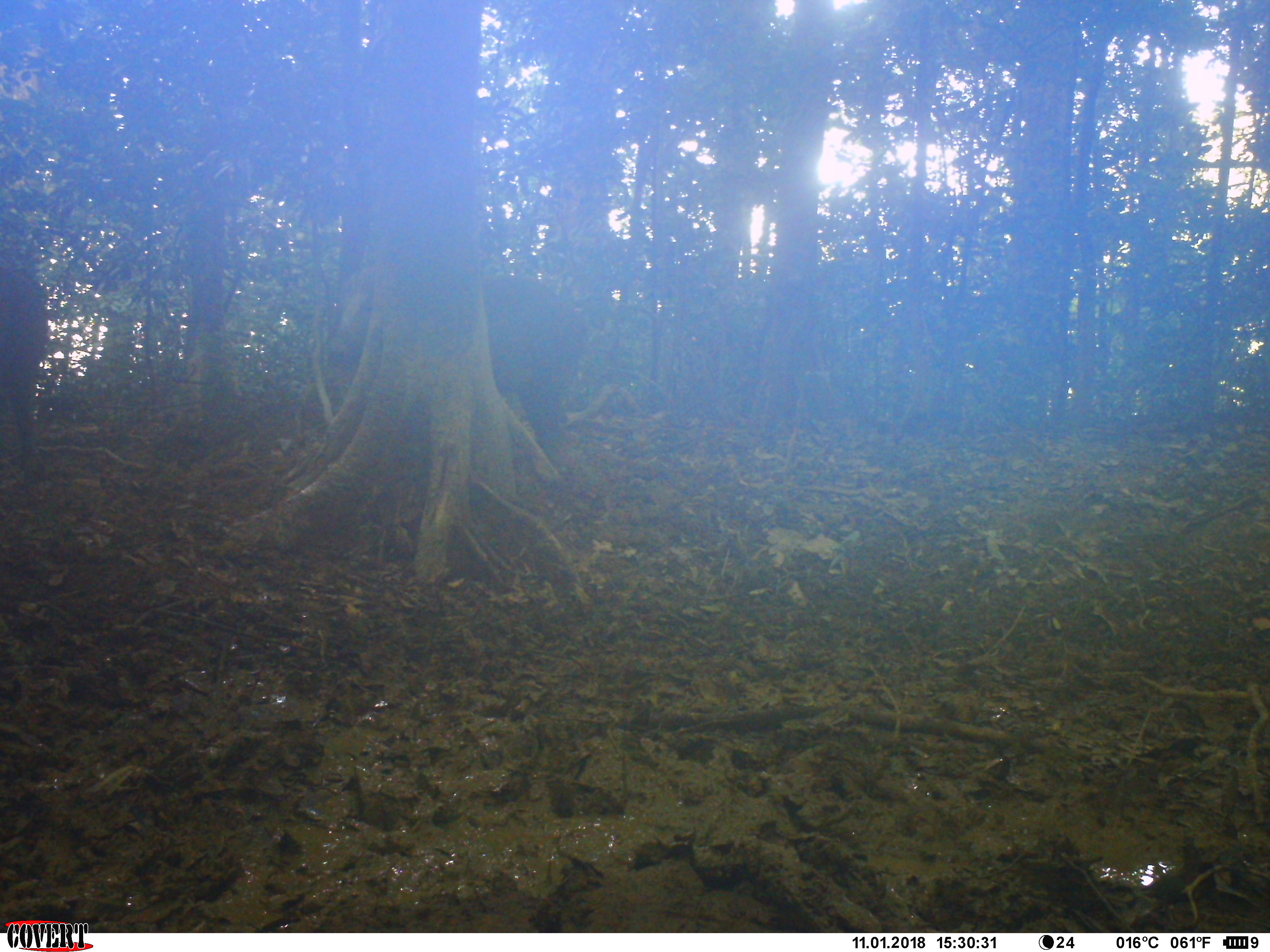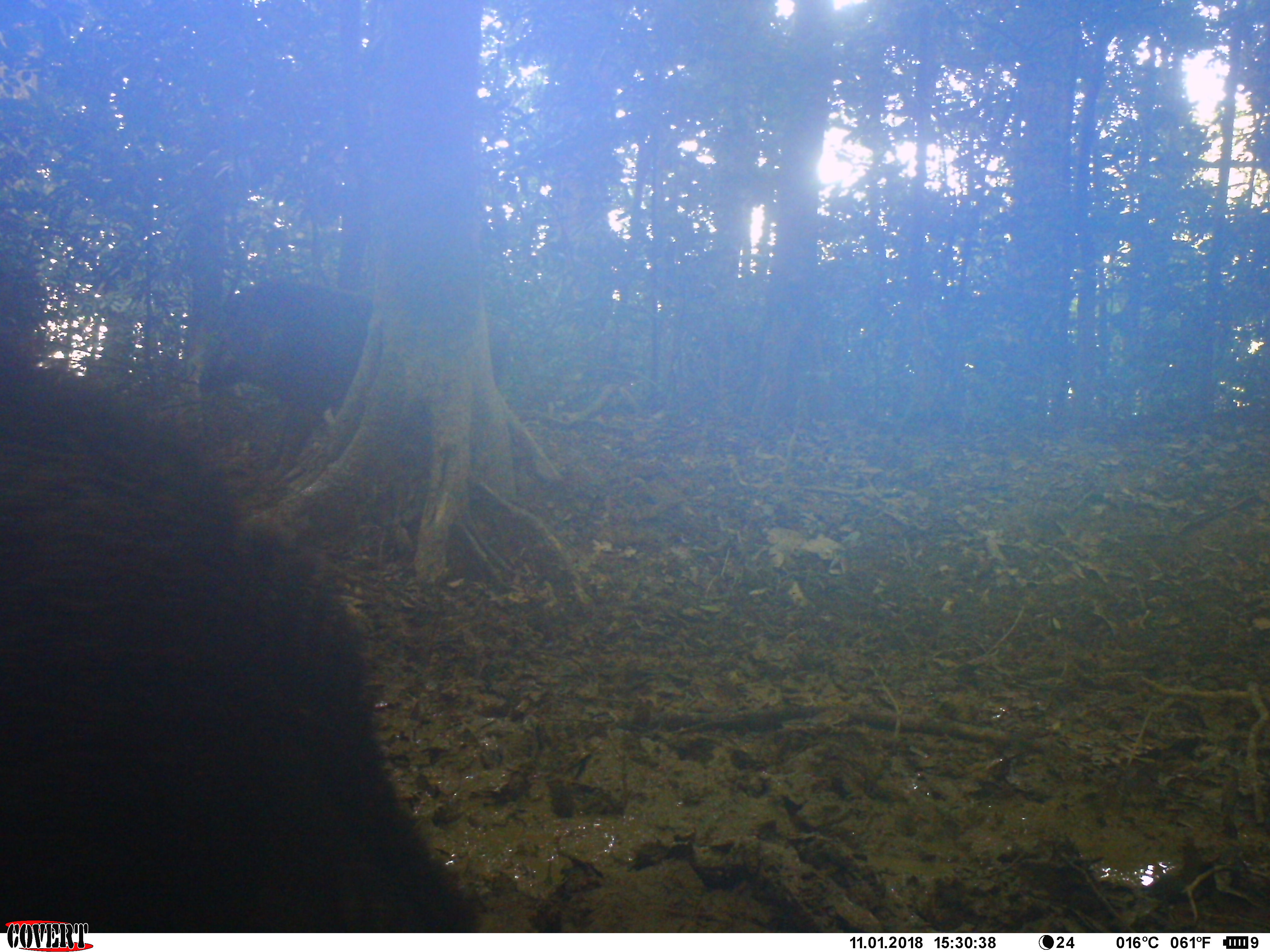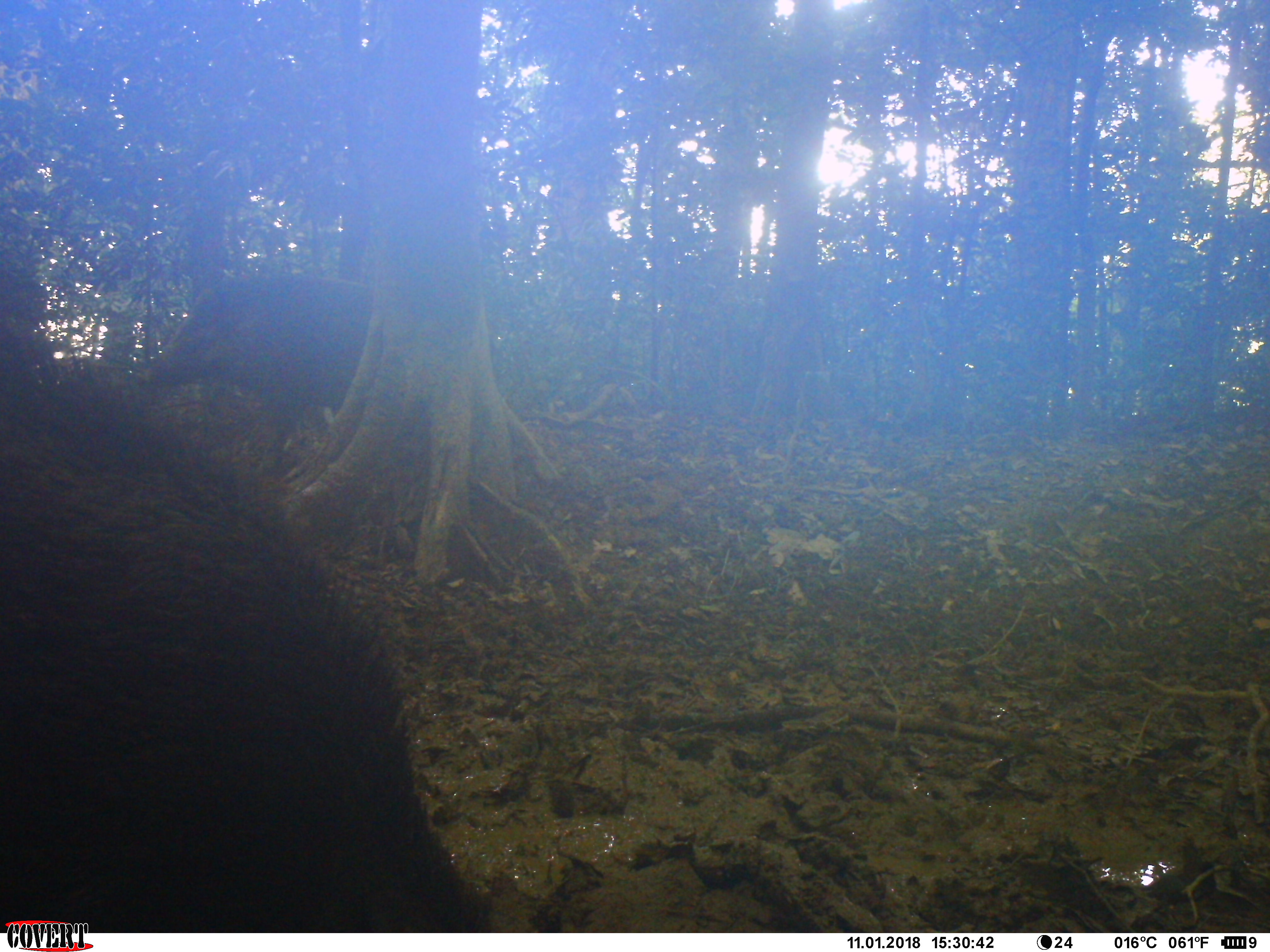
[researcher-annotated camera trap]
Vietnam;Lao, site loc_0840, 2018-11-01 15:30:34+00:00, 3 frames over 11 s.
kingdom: Animalia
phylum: Chordata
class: Mammalia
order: Artiodactyla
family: Suidae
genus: Sus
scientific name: Sus scrofa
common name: eurasian wild pig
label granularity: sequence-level